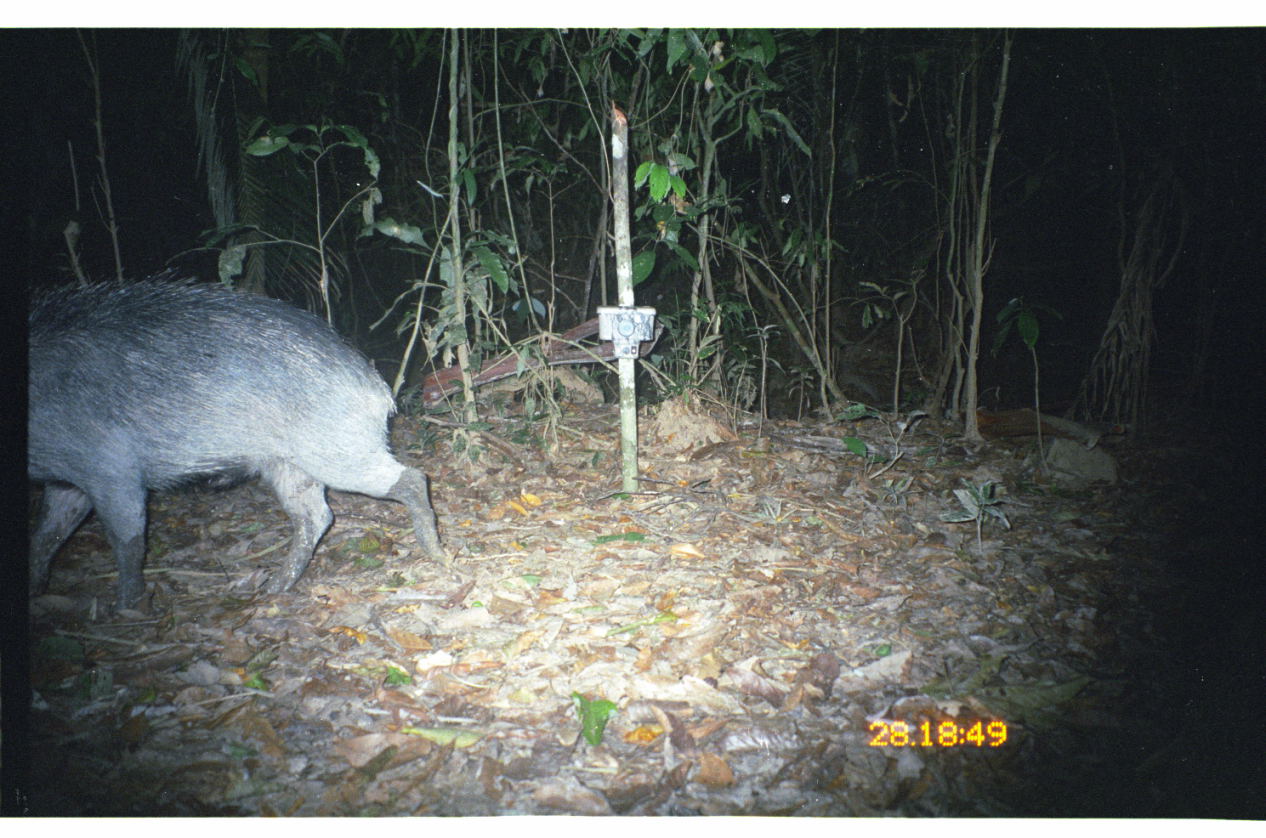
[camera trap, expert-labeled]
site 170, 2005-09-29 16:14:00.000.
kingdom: Animalia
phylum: Chordata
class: Mammalia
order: Artiodactyla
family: Tayassuidae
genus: Tayassu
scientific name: Tayassu pecari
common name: white-lipped peccary